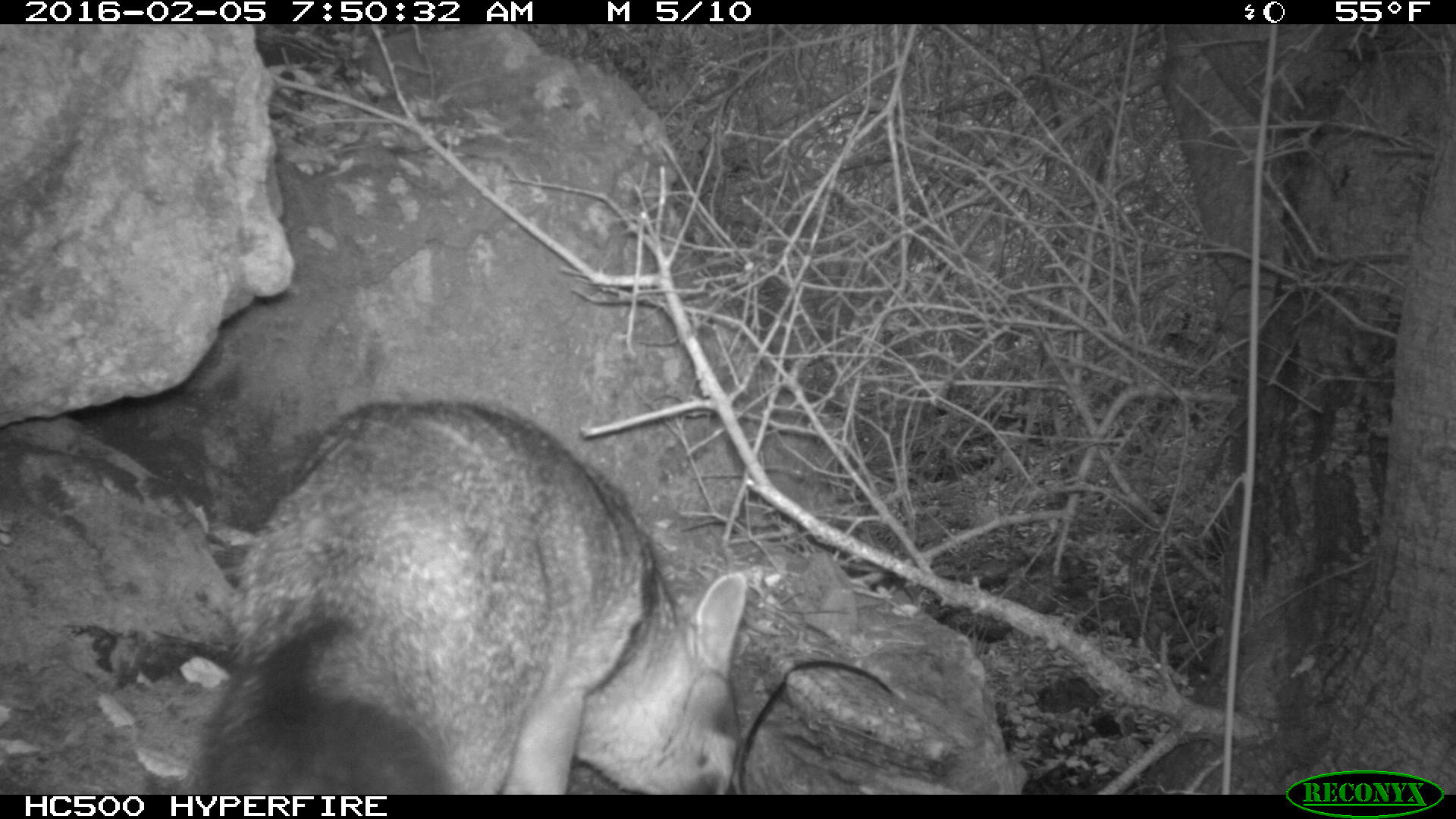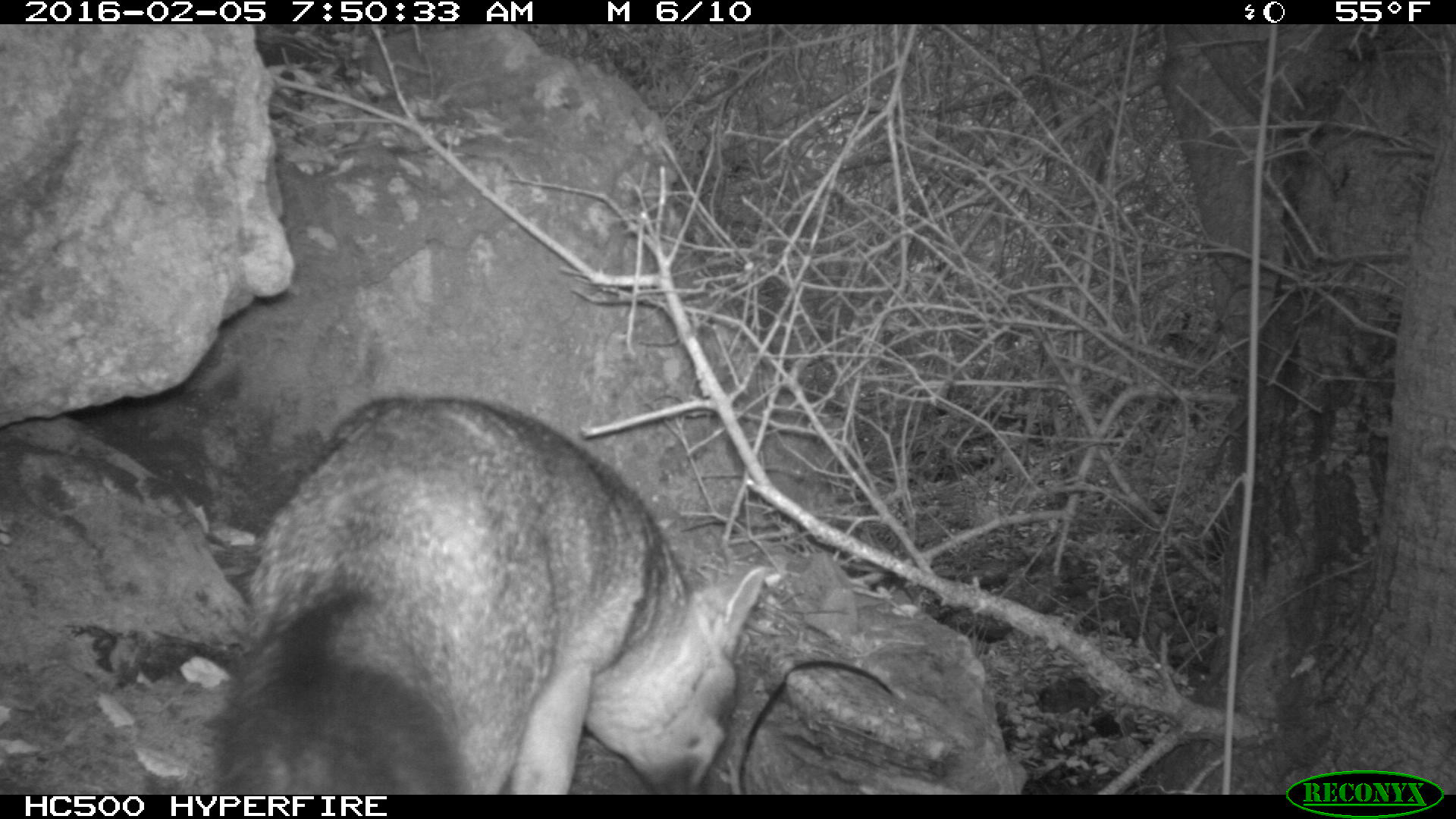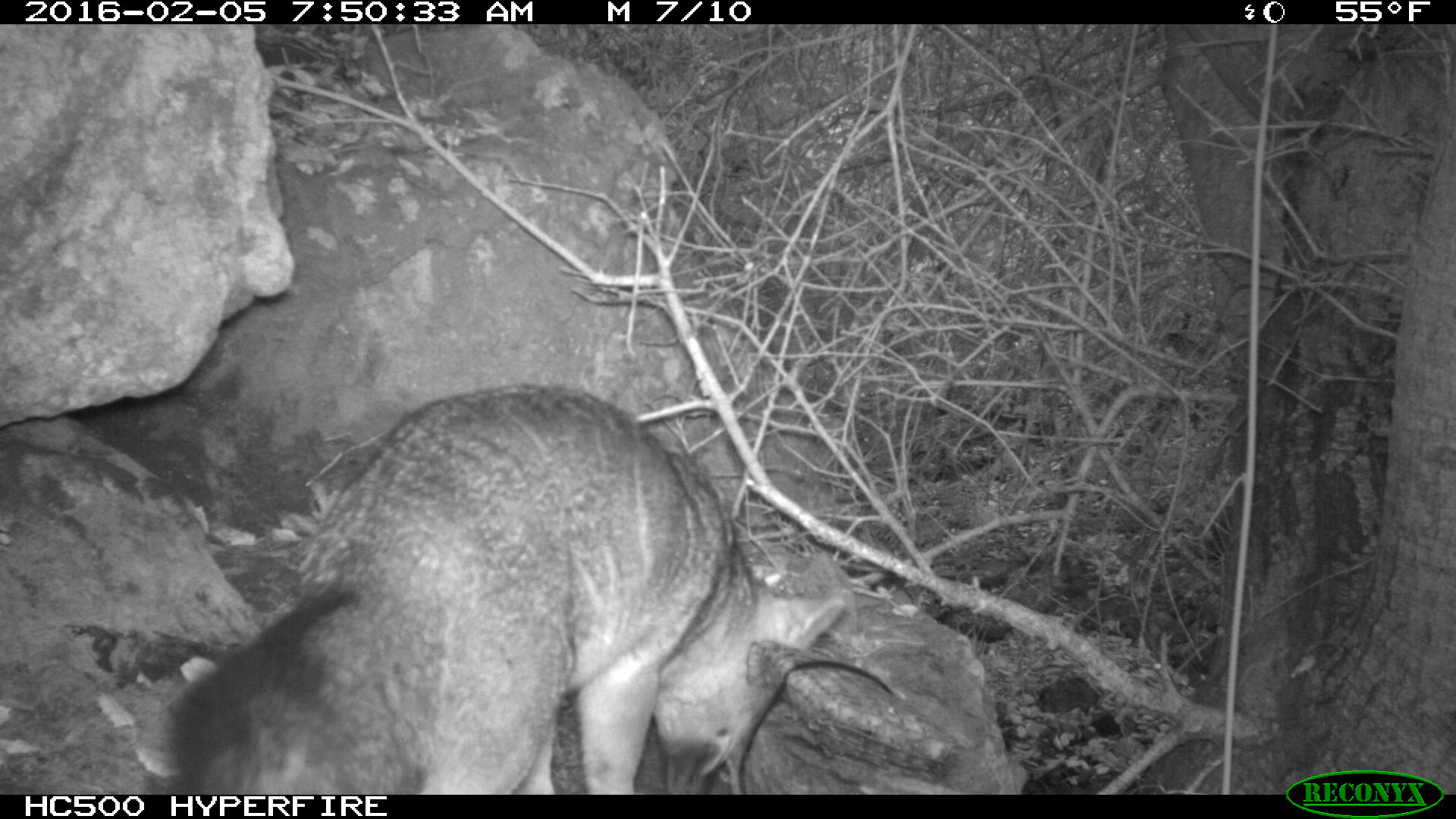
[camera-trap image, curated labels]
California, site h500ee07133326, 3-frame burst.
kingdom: Animalia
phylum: Chordata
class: Mammalia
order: Carnivora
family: Canidae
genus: Urocyon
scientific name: Urocyon littoralis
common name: island fox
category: fox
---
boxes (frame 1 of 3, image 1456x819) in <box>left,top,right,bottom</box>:
fox: <box>171,395,745,793</box>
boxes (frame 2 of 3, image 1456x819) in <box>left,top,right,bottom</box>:
fox: <box>209,397,767,793</box>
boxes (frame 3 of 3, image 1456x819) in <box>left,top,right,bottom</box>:
fox: <box>161,382,845,794</box>